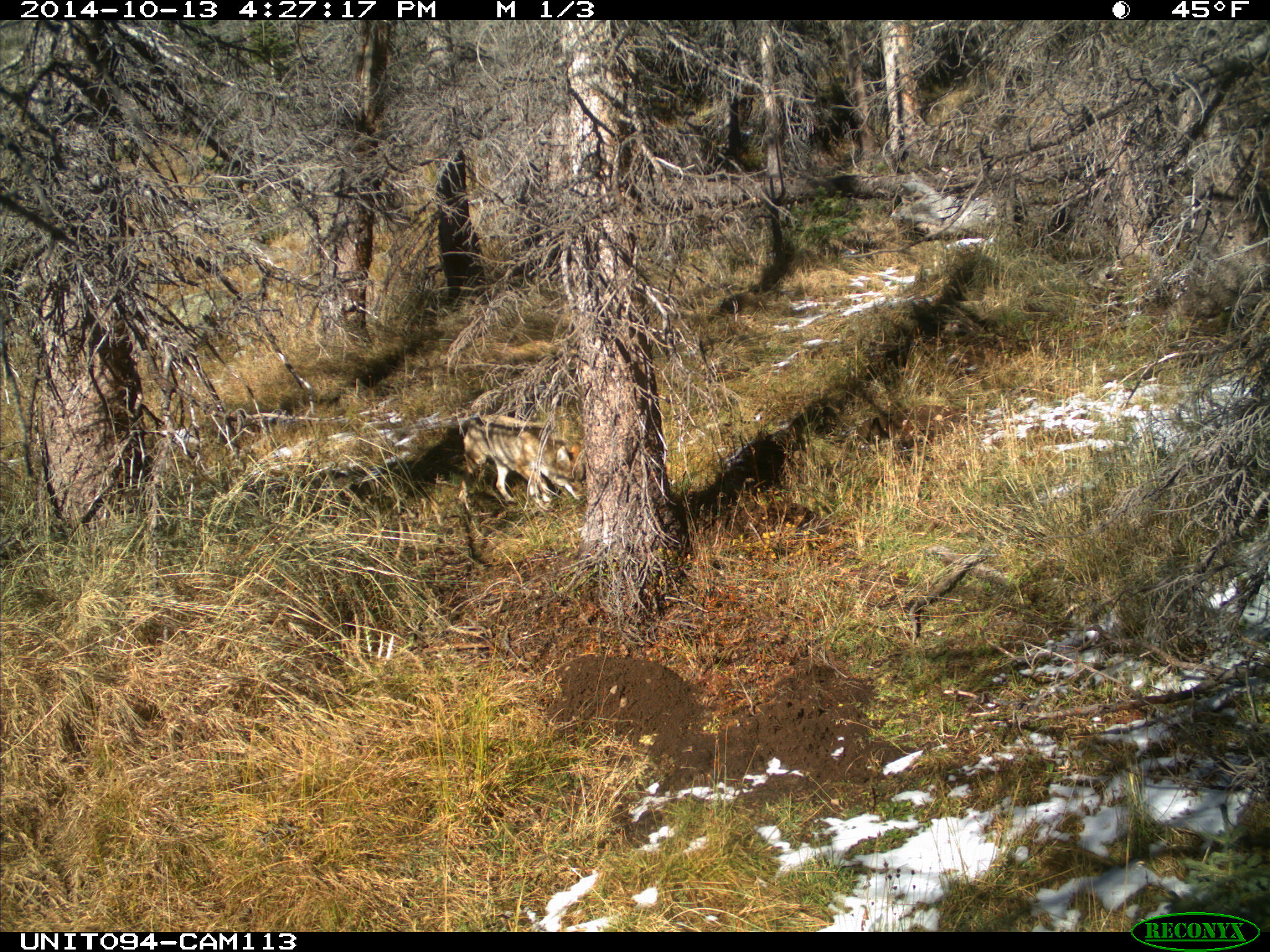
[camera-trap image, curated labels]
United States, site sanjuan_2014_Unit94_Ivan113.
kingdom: Animalia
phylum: Chordata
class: Mammalia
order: Carnivora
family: Canidae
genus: Canis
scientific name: Canis latrans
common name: coyote